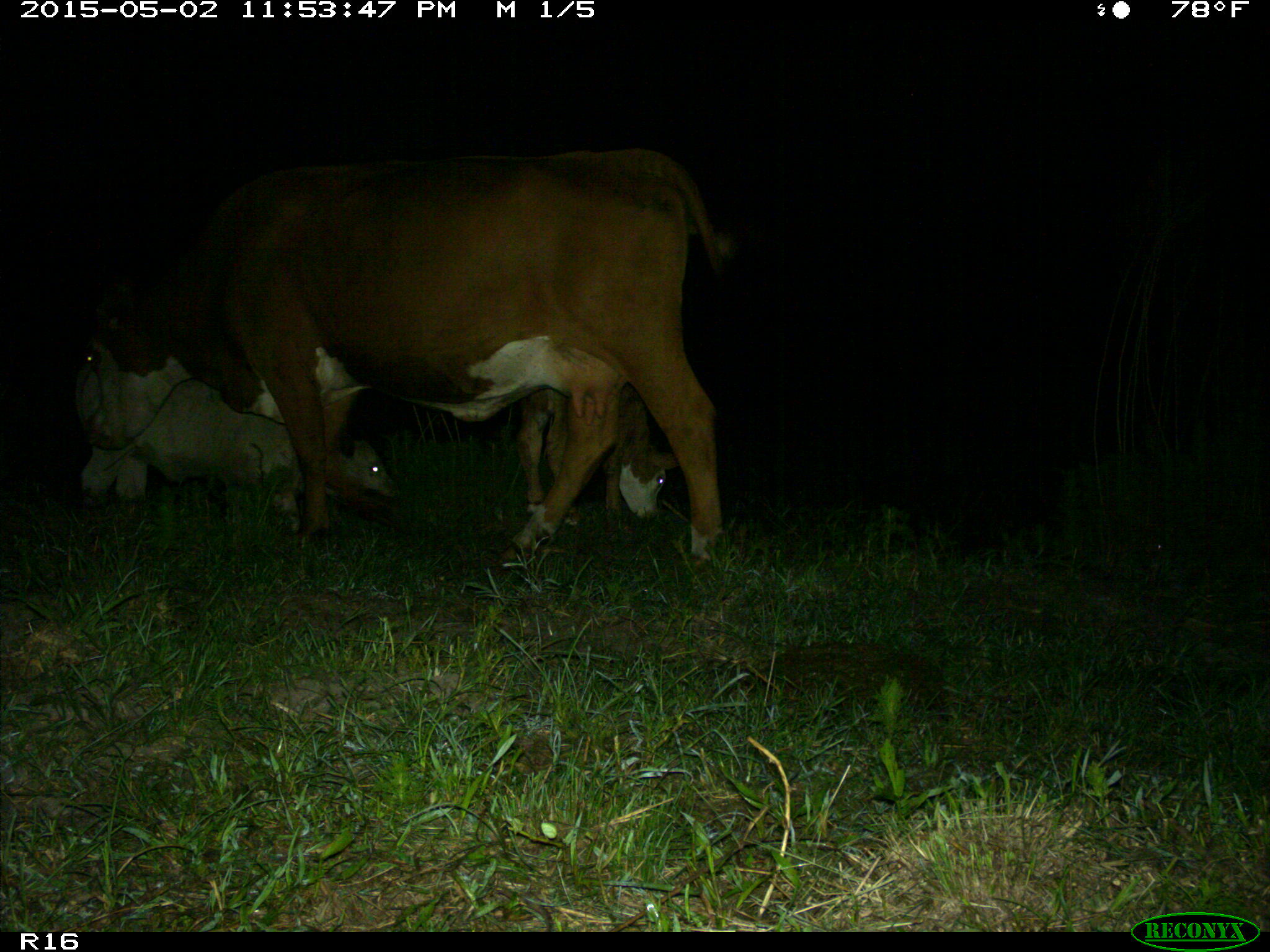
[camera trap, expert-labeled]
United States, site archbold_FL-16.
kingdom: Animalia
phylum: Chordata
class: Mammalia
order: Artiodactyla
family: Bovidae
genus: Bos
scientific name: Bos taurus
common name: domestic cow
Bos taurus (domestic cow).